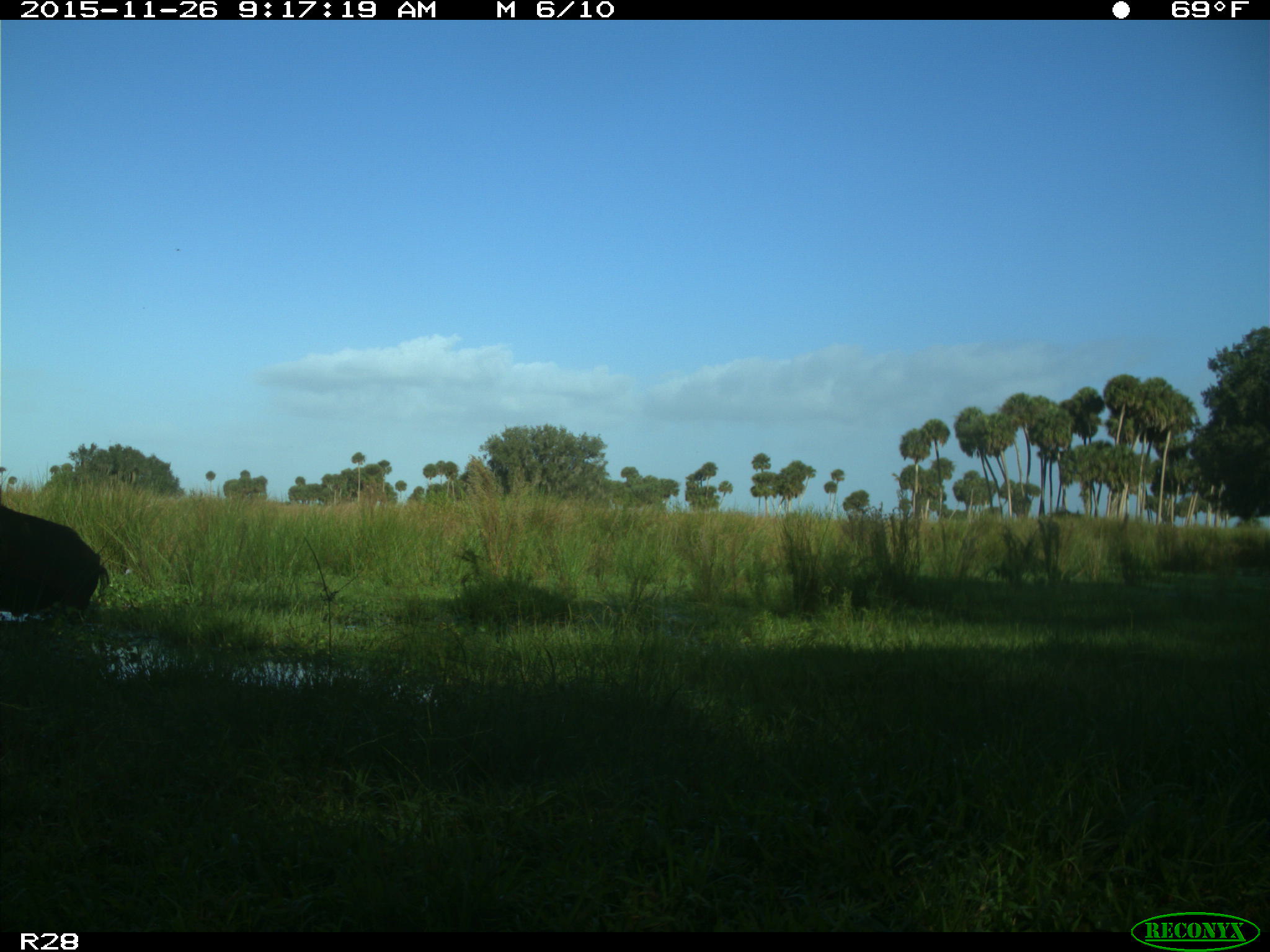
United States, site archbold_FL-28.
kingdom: Animalia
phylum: Chordata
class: Mammalia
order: Artiodactyla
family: Suidae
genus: Sus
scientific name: Sus scrofa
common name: wild boar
Sus scrofa (wild boar).